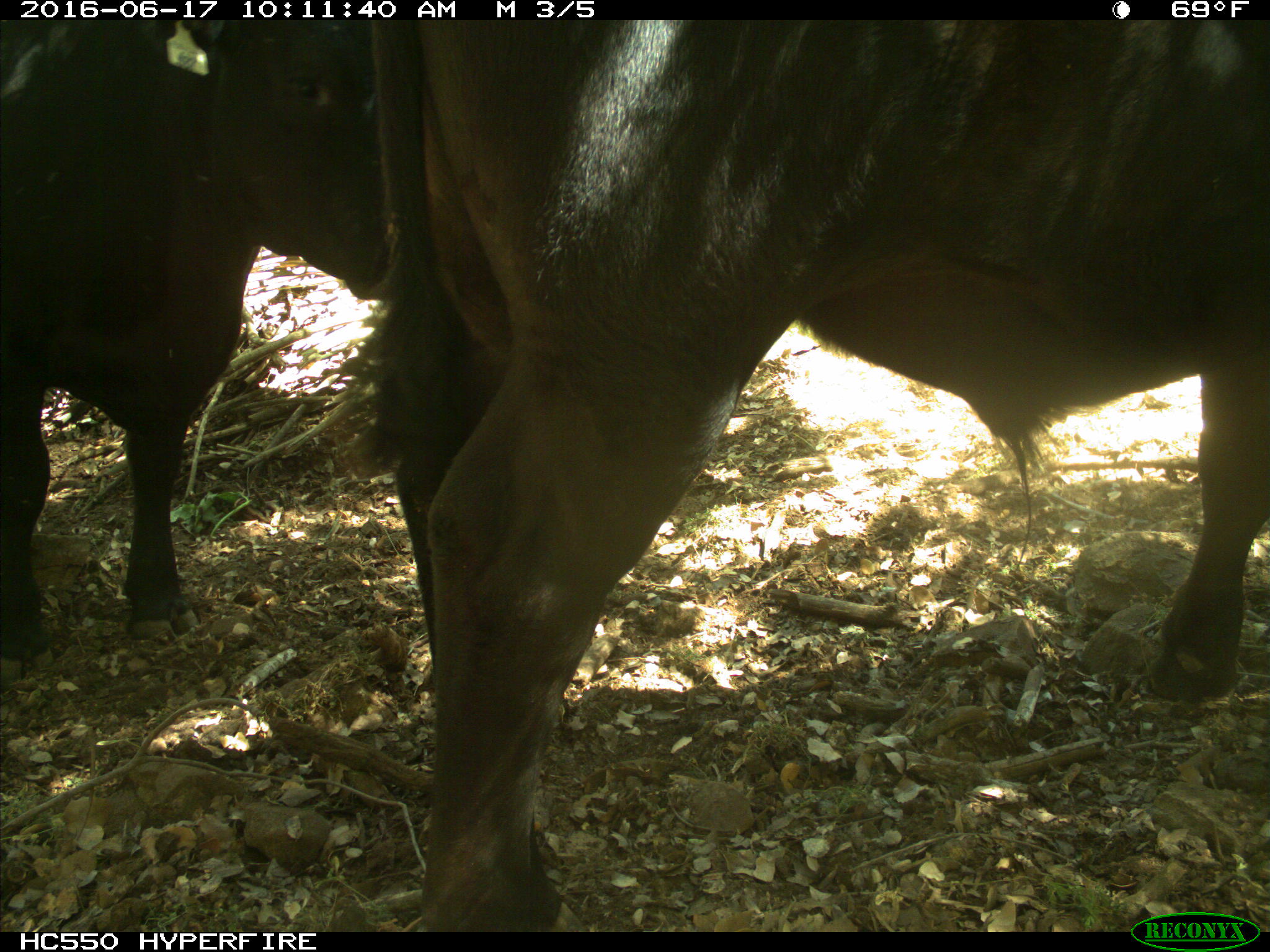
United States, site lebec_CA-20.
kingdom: Animalia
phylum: Chordata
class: Mammalia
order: Artiodactyla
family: Bovidae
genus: Bos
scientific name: Bos taurus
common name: domestic cow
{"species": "Bos taurus (domestic cow)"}